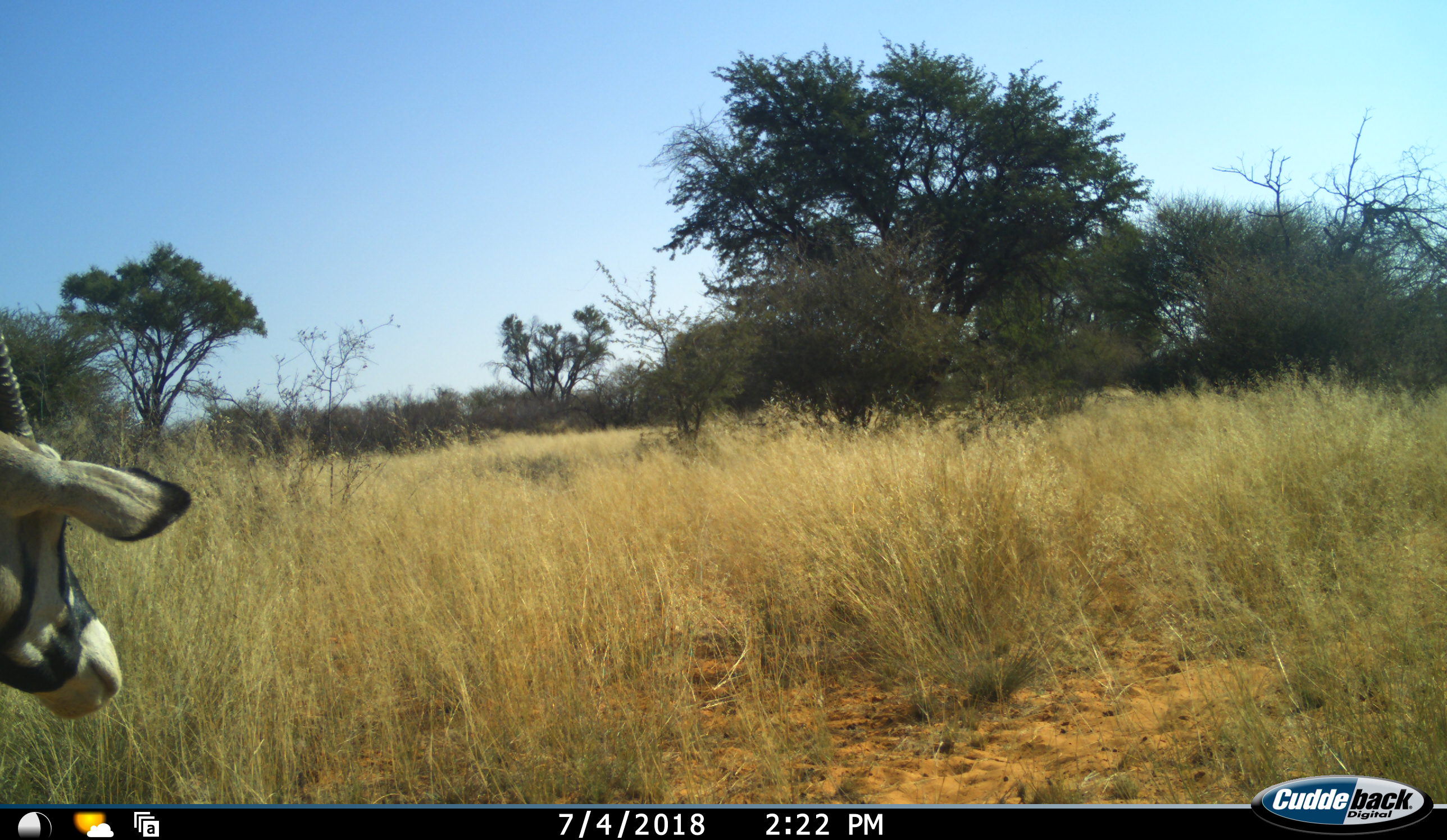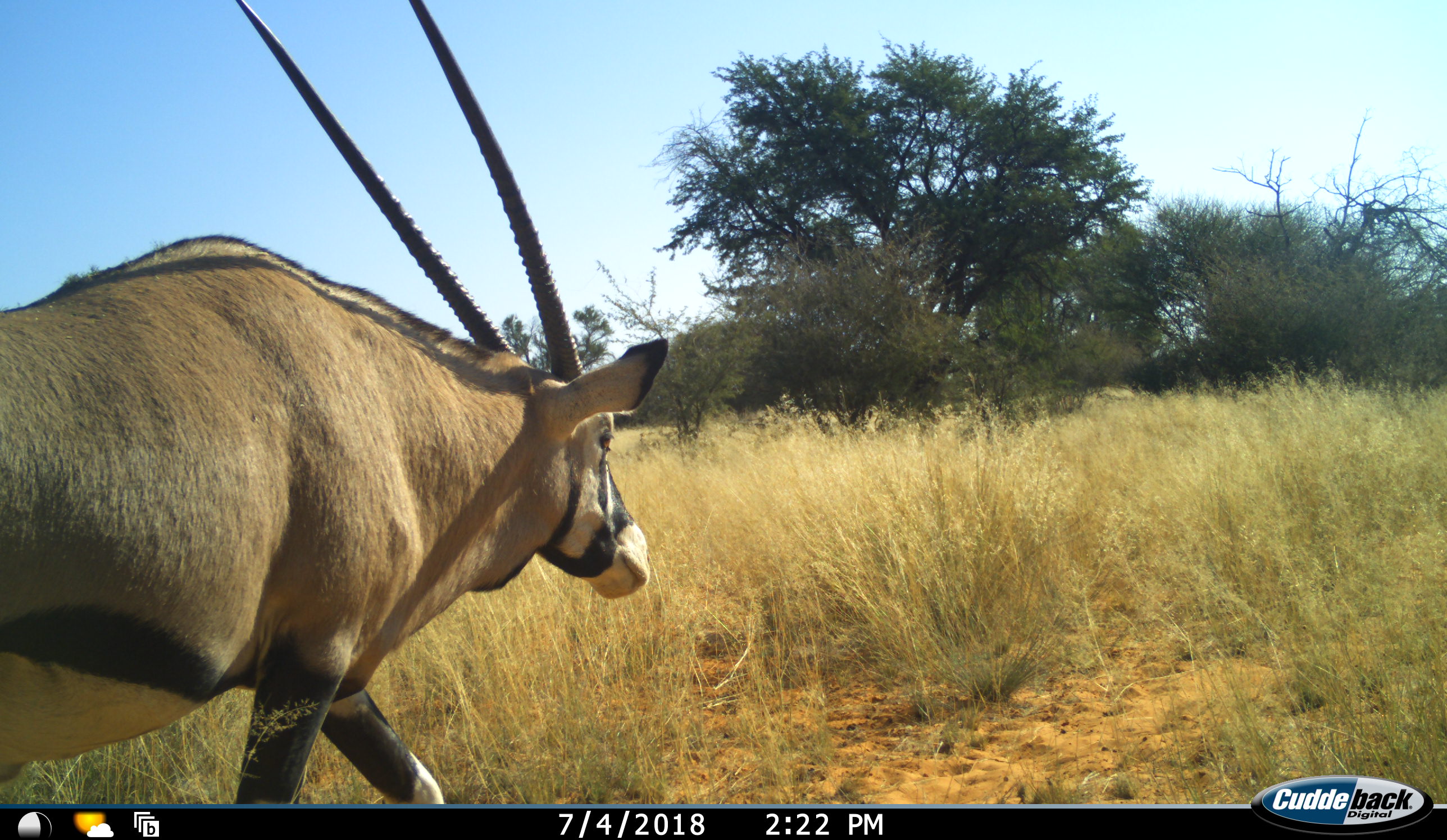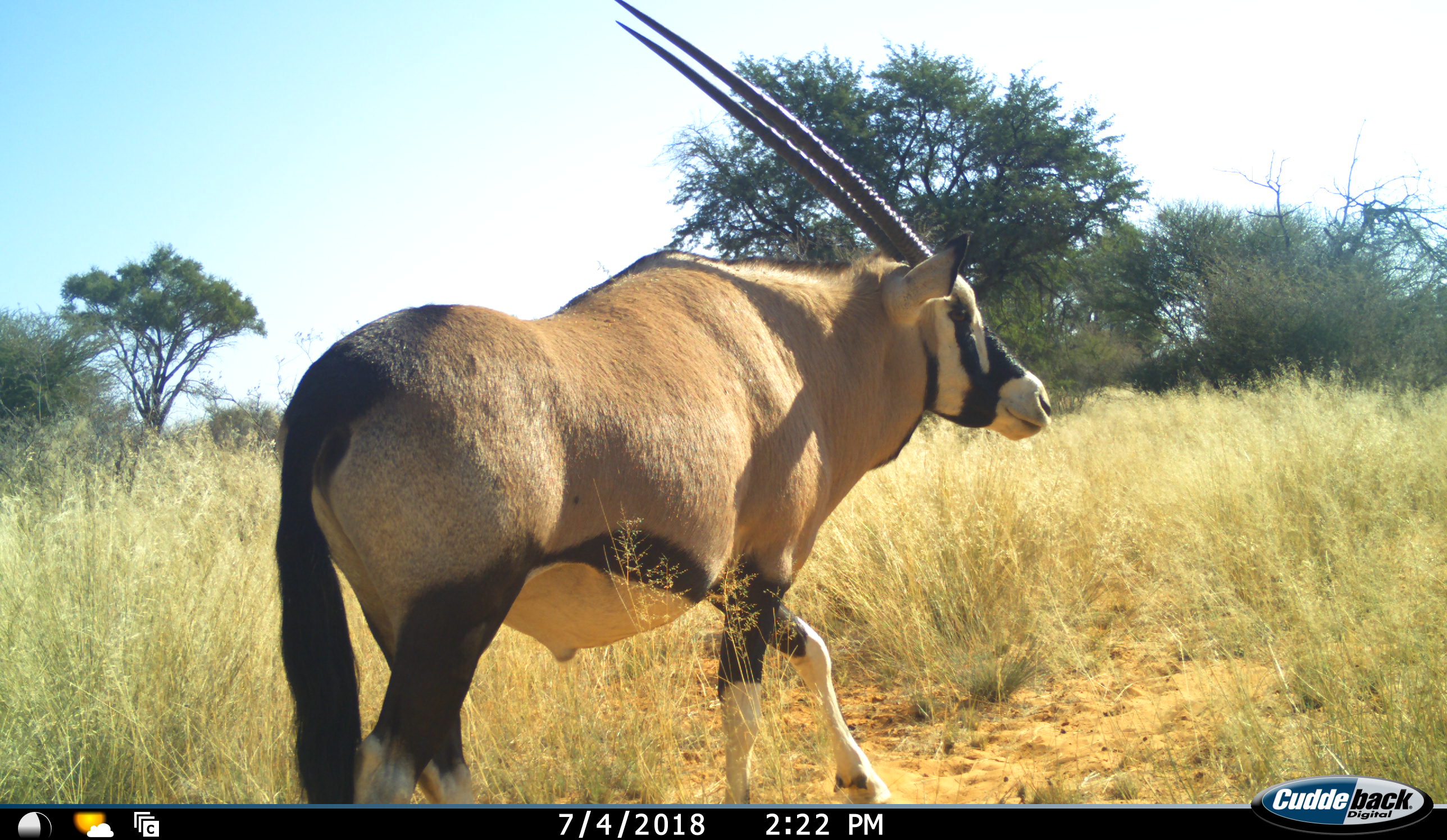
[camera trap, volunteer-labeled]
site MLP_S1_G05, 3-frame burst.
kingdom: Animalia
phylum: Chordata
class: Mammalia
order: Artiodactyla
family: Bovidae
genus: Oryx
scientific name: Oryx gazella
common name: gemsbok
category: oryx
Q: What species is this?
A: Oryx (gemsbok) (Oryx gazella).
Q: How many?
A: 1.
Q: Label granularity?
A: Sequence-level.